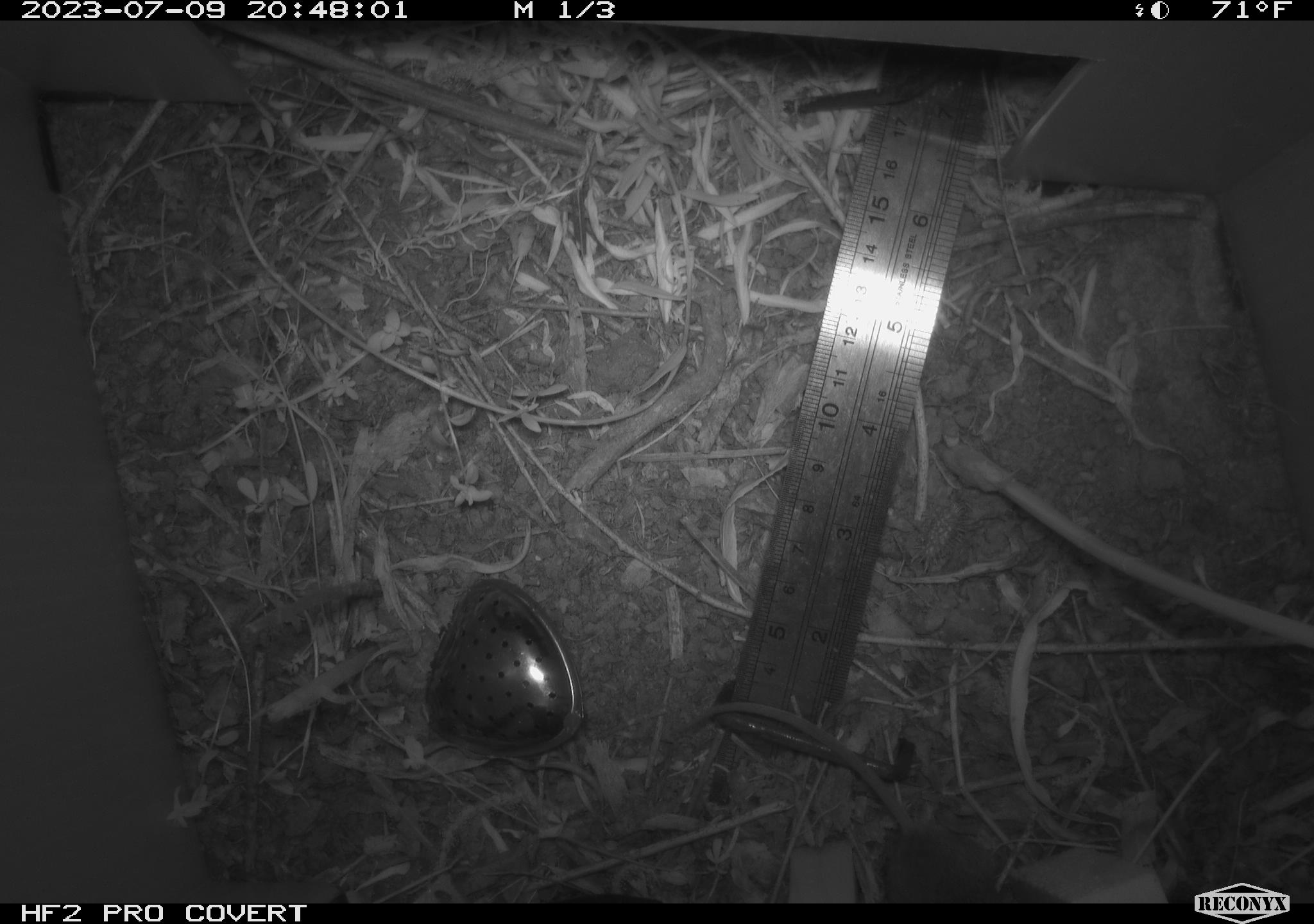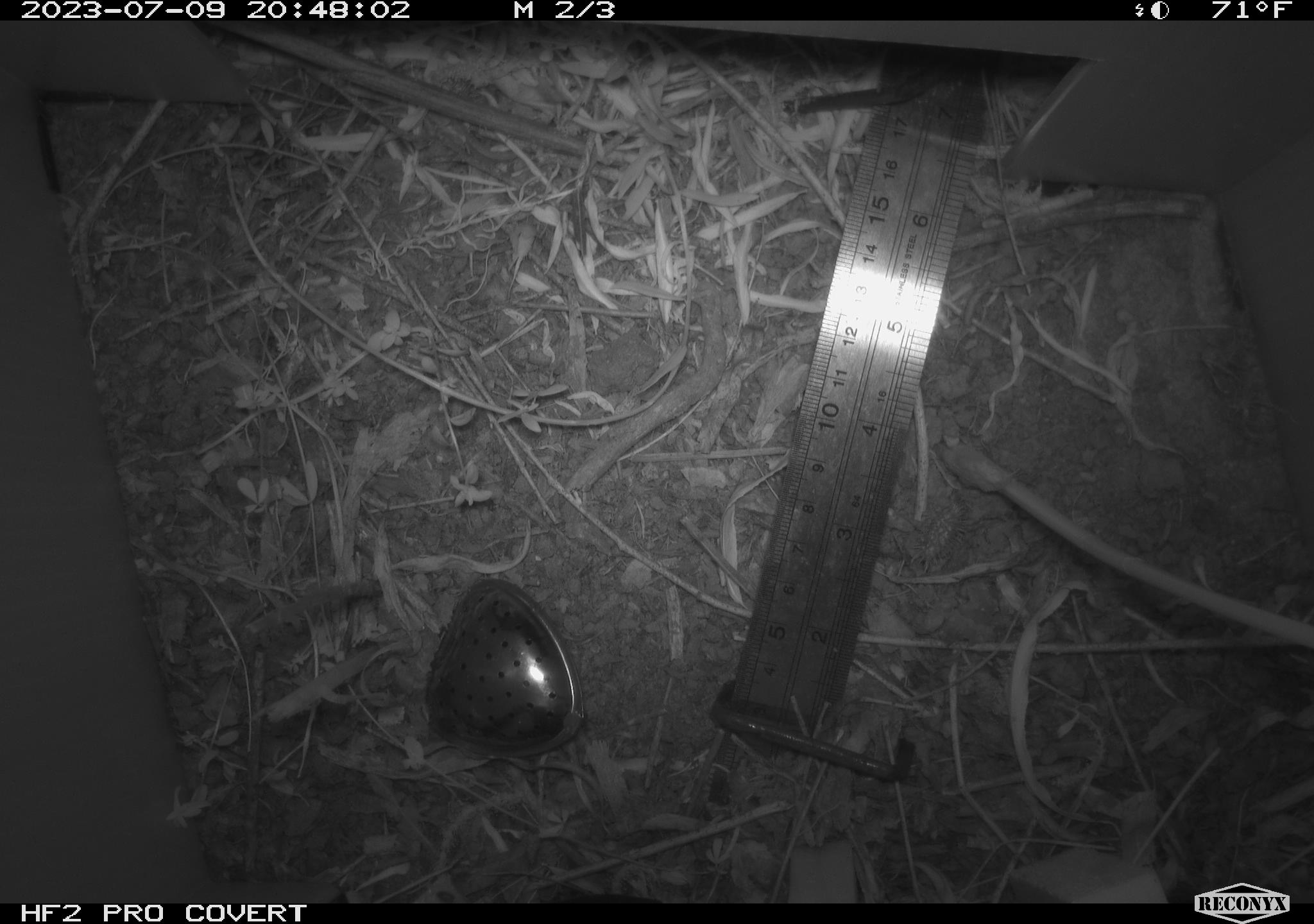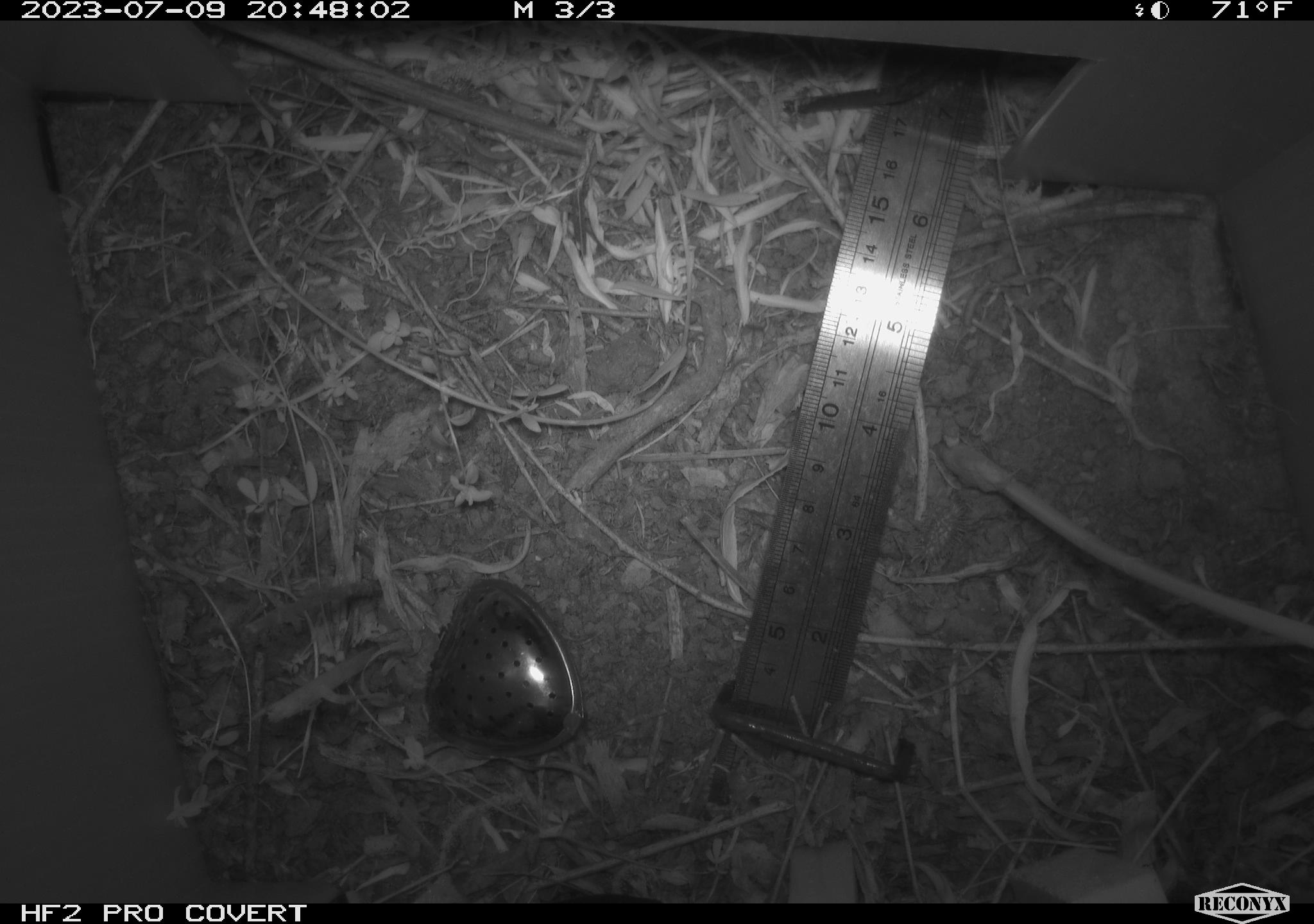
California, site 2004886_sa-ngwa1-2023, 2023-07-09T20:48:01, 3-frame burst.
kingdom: Animalia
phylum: Chordata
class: Mammalia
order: Rodentia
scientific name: Rodentia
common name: mouse species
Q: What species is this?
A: Mouse species (Rodentia).